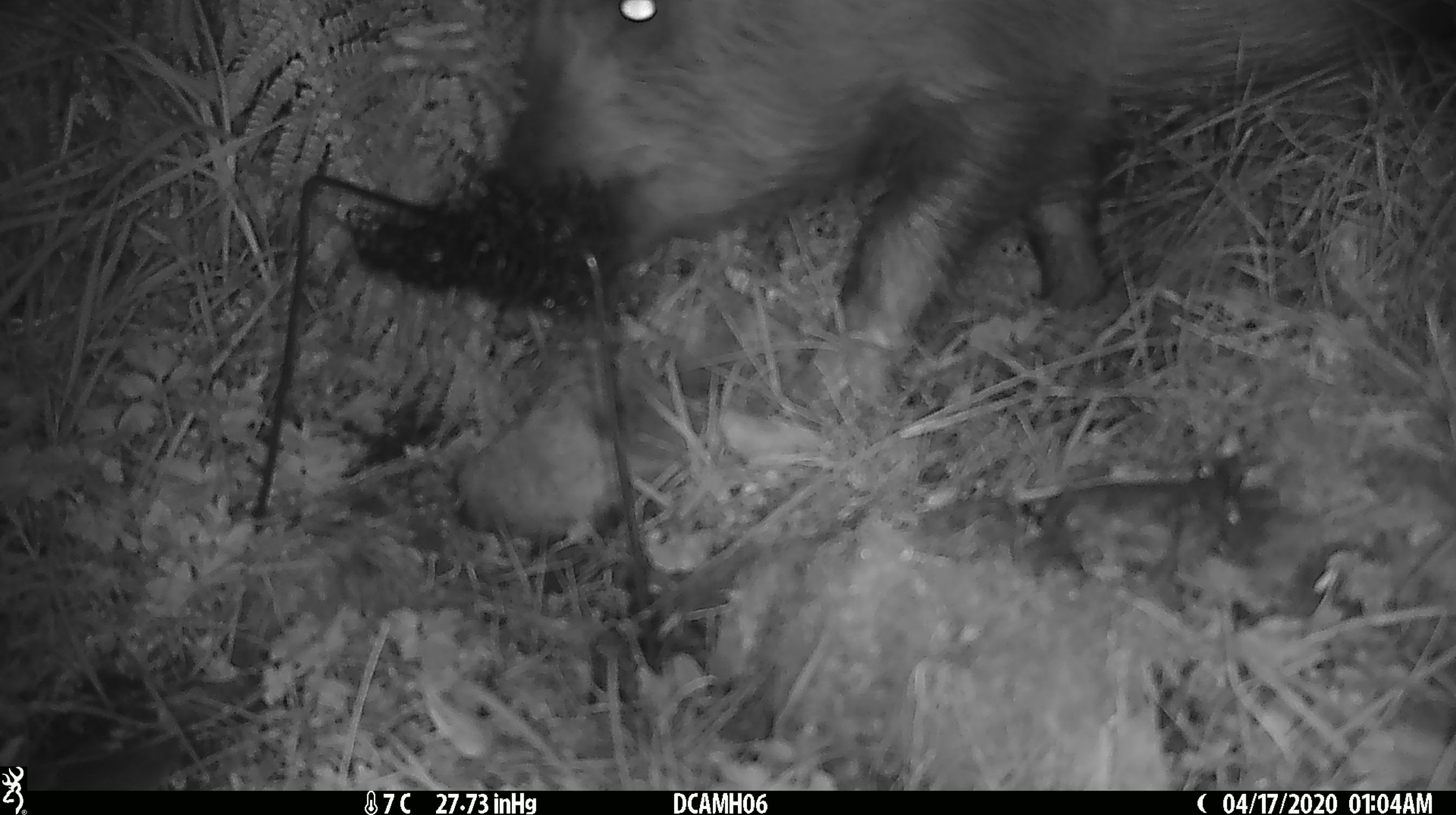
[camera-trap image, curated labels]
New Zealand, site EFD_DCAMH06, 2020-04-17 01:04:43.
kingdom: Animalia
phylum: Chordata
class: Mammalia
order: Artiodactyla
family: Suidae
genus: Sus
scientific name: Sus scrofa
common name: pig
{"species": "pig (Sus scrofa)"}